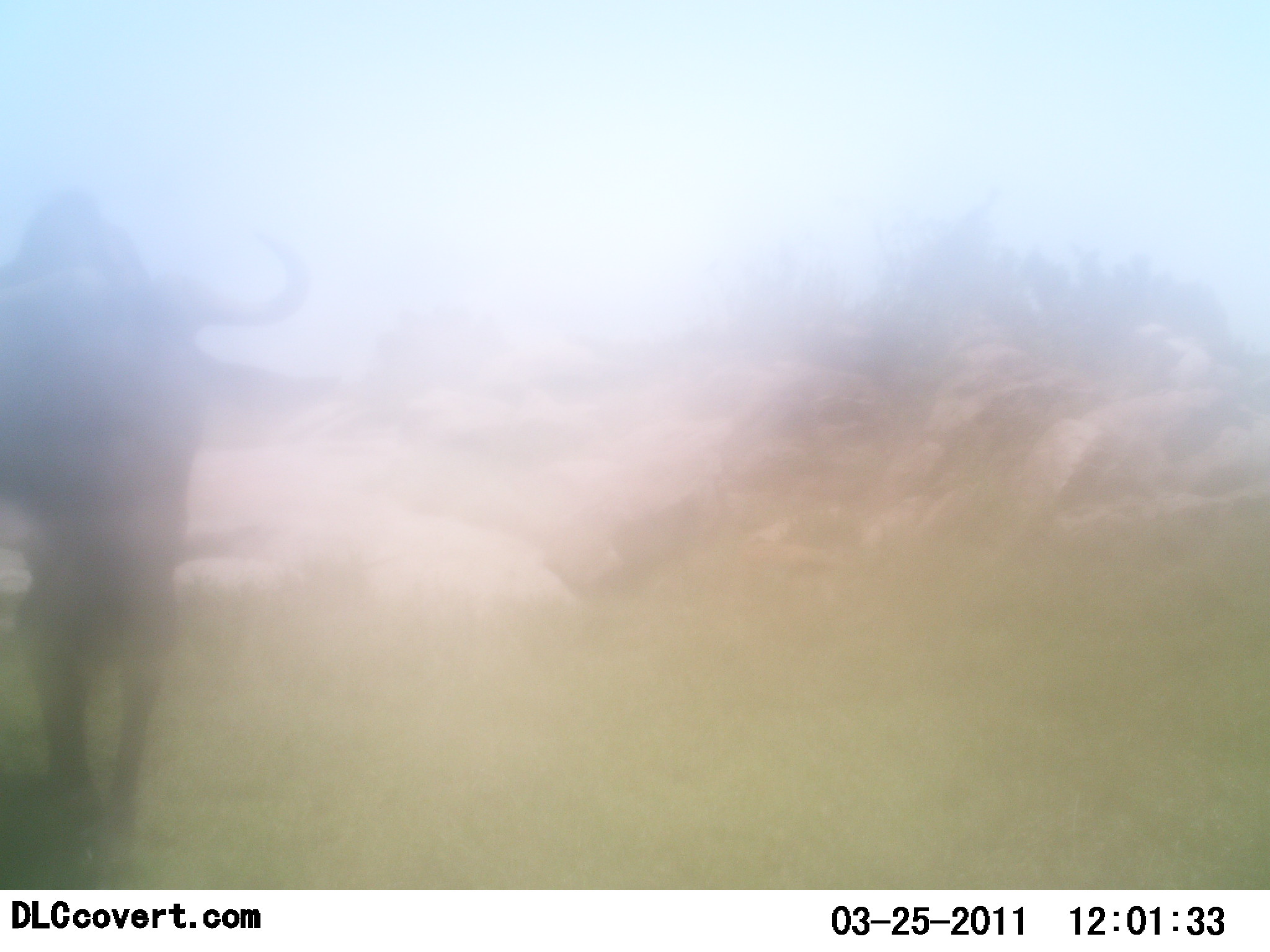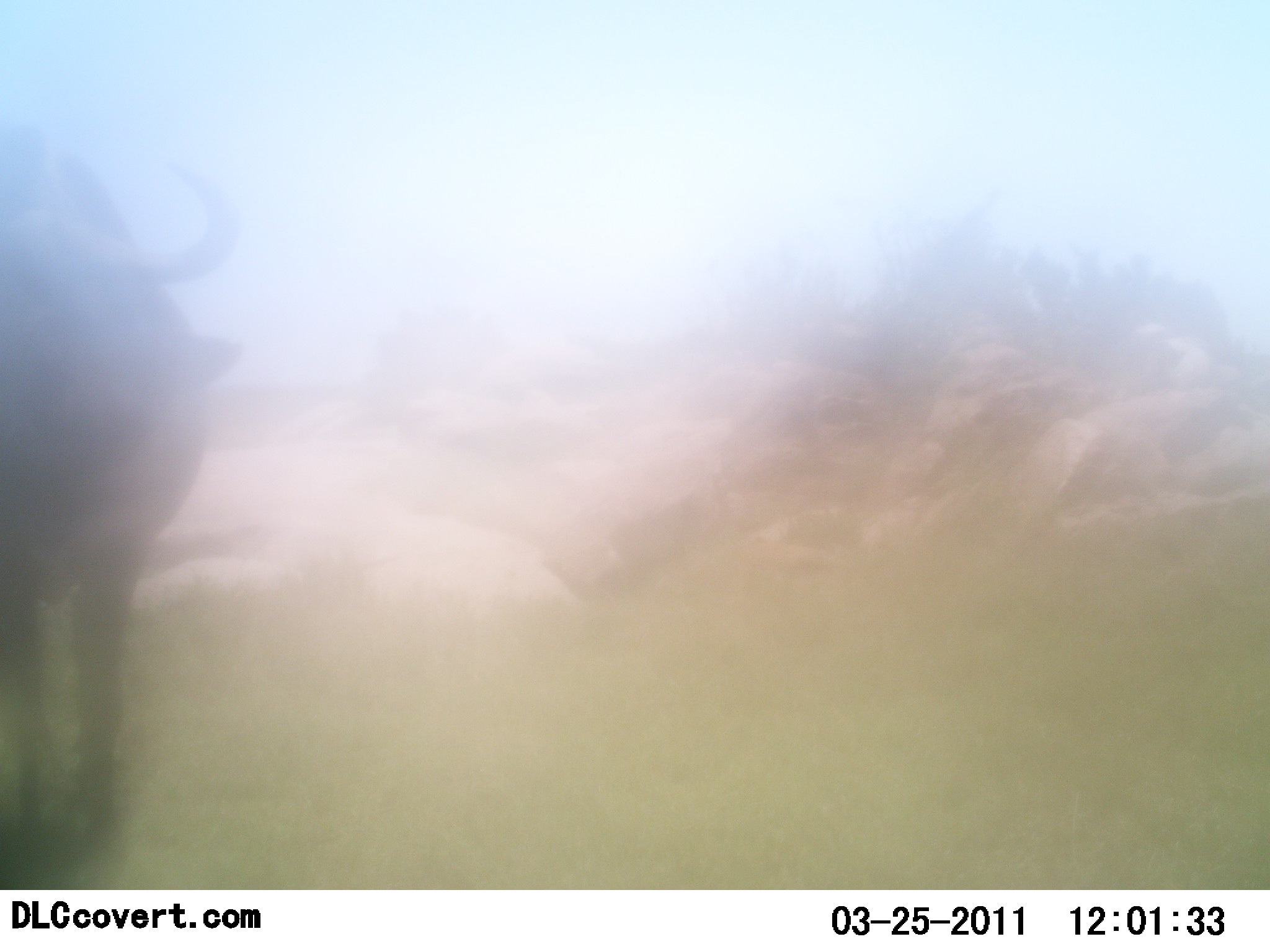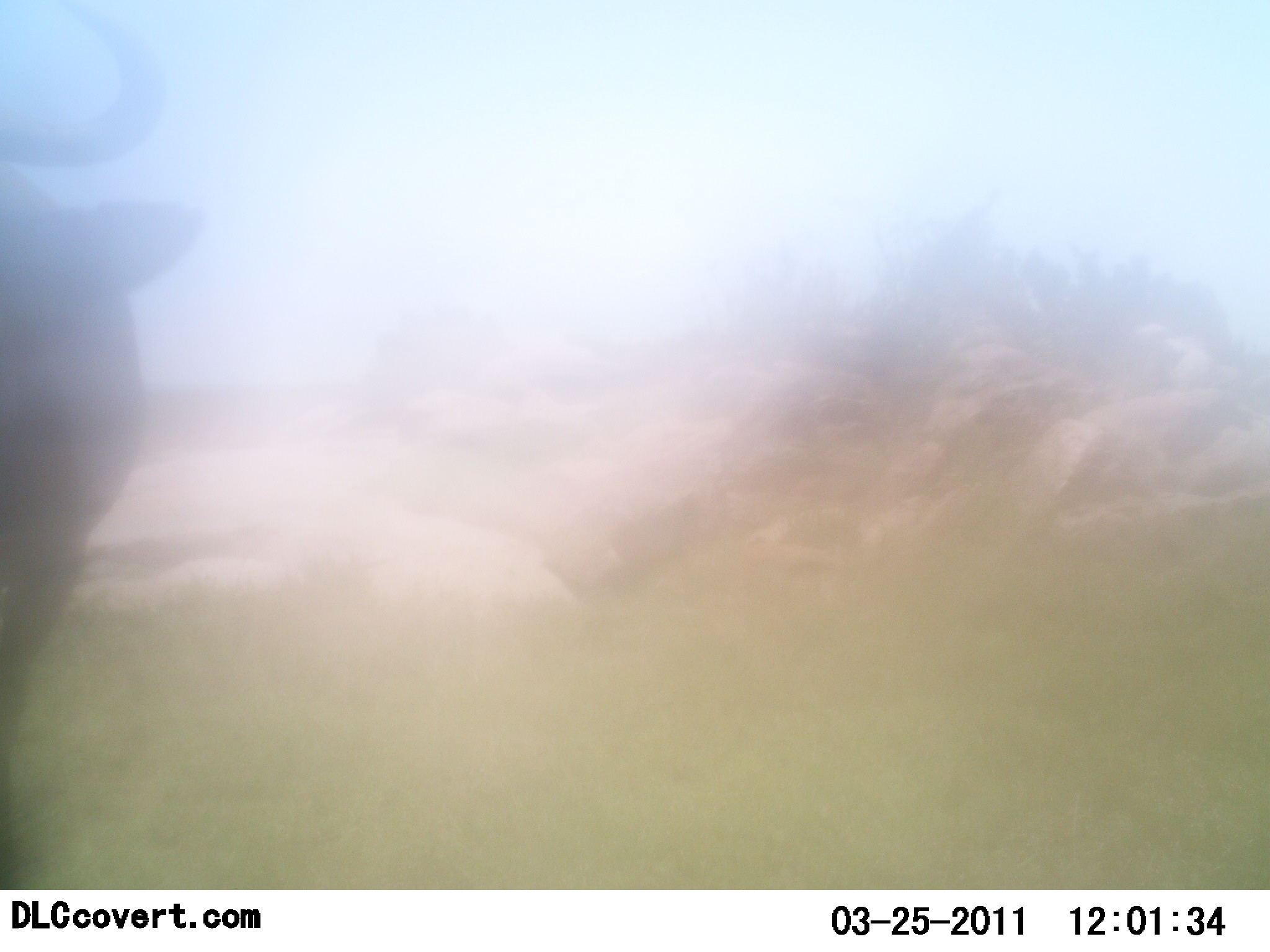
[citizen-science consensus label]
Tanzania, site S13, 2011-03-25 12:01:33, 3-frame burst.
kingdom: Animalia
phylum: Chordata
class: Mammalia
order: Artiodactyla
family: Bovidae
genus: Connochaetes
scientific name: Connochaetes taurinus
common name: blue wildebeest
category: wildebeest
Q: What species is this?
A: Wildebeest (blue wildebeest) (Connochaetes taurinus).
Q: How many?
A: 1.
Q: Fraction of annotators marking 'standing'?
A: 0%.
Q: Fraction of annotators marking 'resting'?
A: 0%.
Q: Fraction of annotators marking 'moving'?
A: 100%.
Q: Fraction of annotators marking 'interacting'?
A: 0%.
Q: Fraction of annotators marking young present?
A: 0%.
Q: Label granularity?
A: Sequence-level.